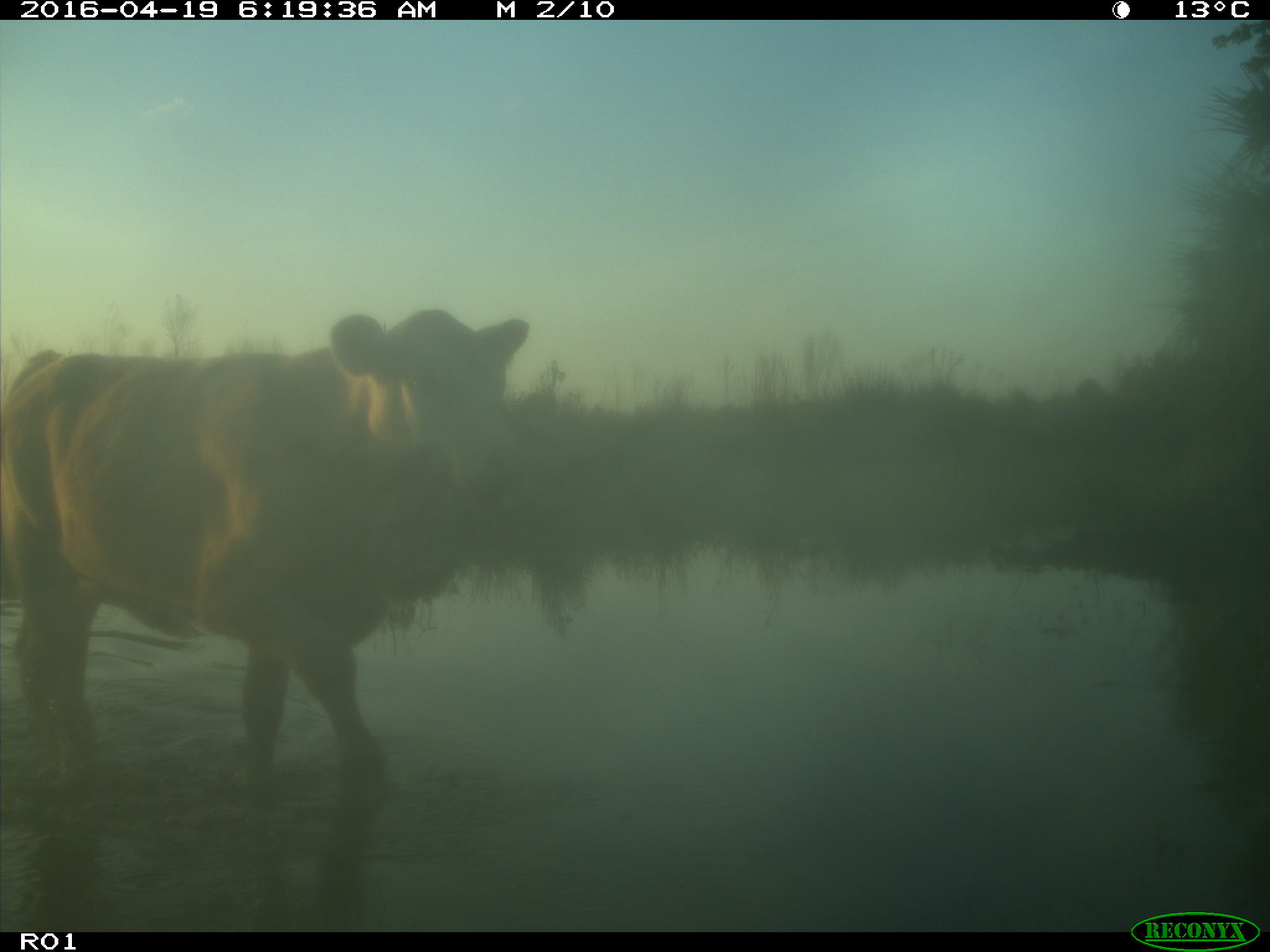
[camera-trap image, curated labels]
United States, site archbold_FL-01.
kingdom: Animalia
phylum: Chordata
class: Mammalia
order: Artiodactyla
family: Bovidae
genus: Bos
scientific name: Bos taurus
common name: domestic cow